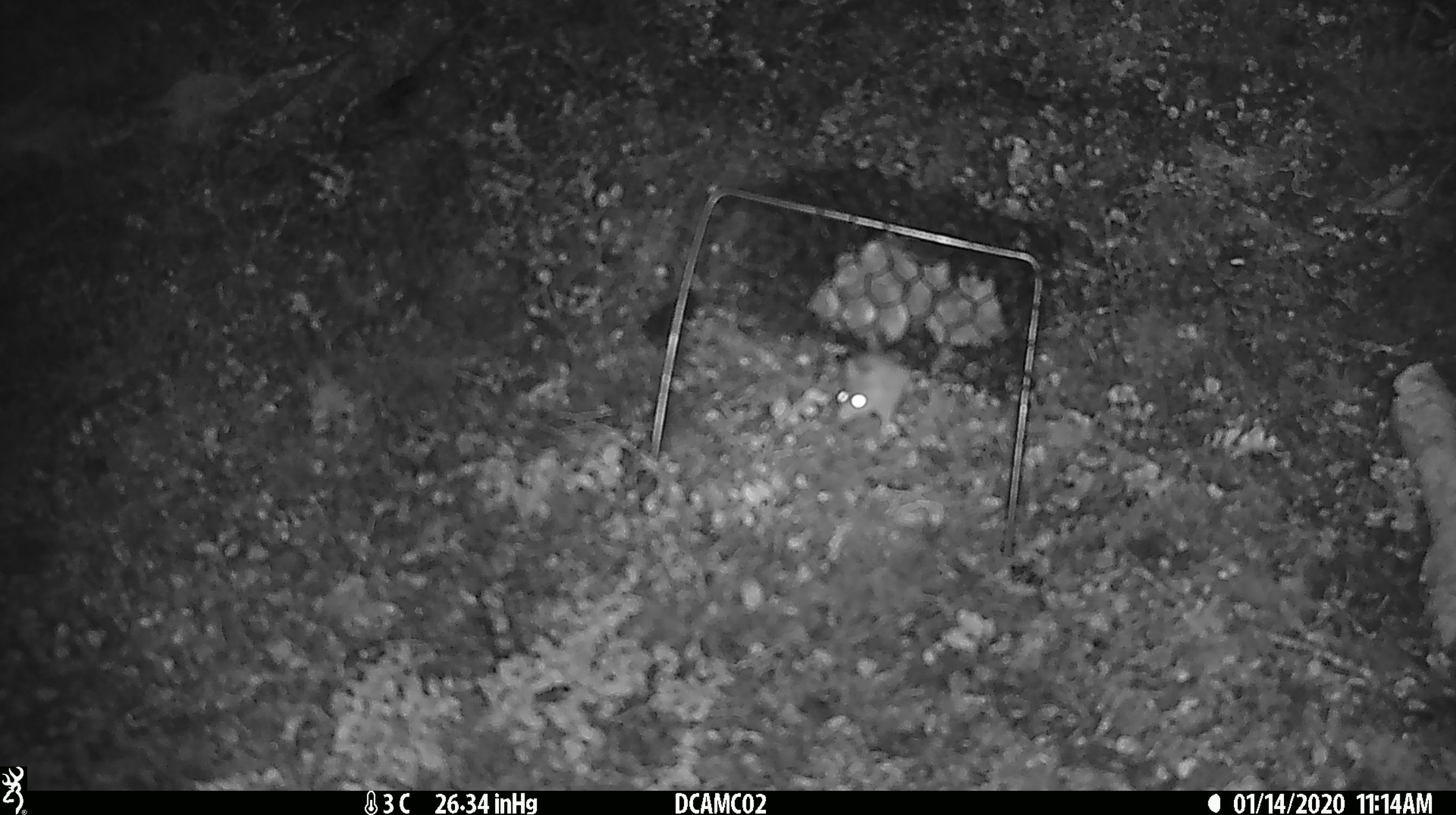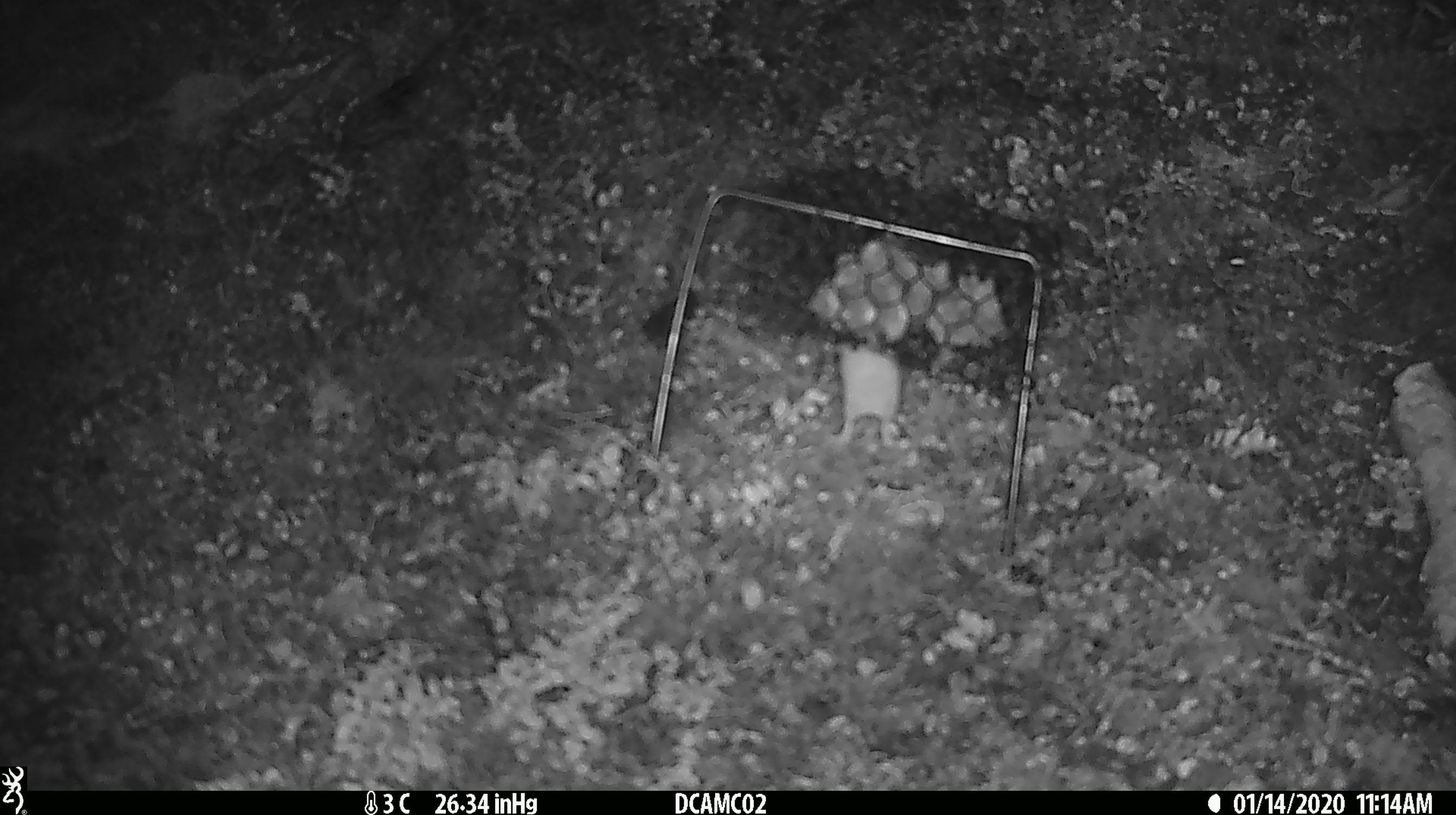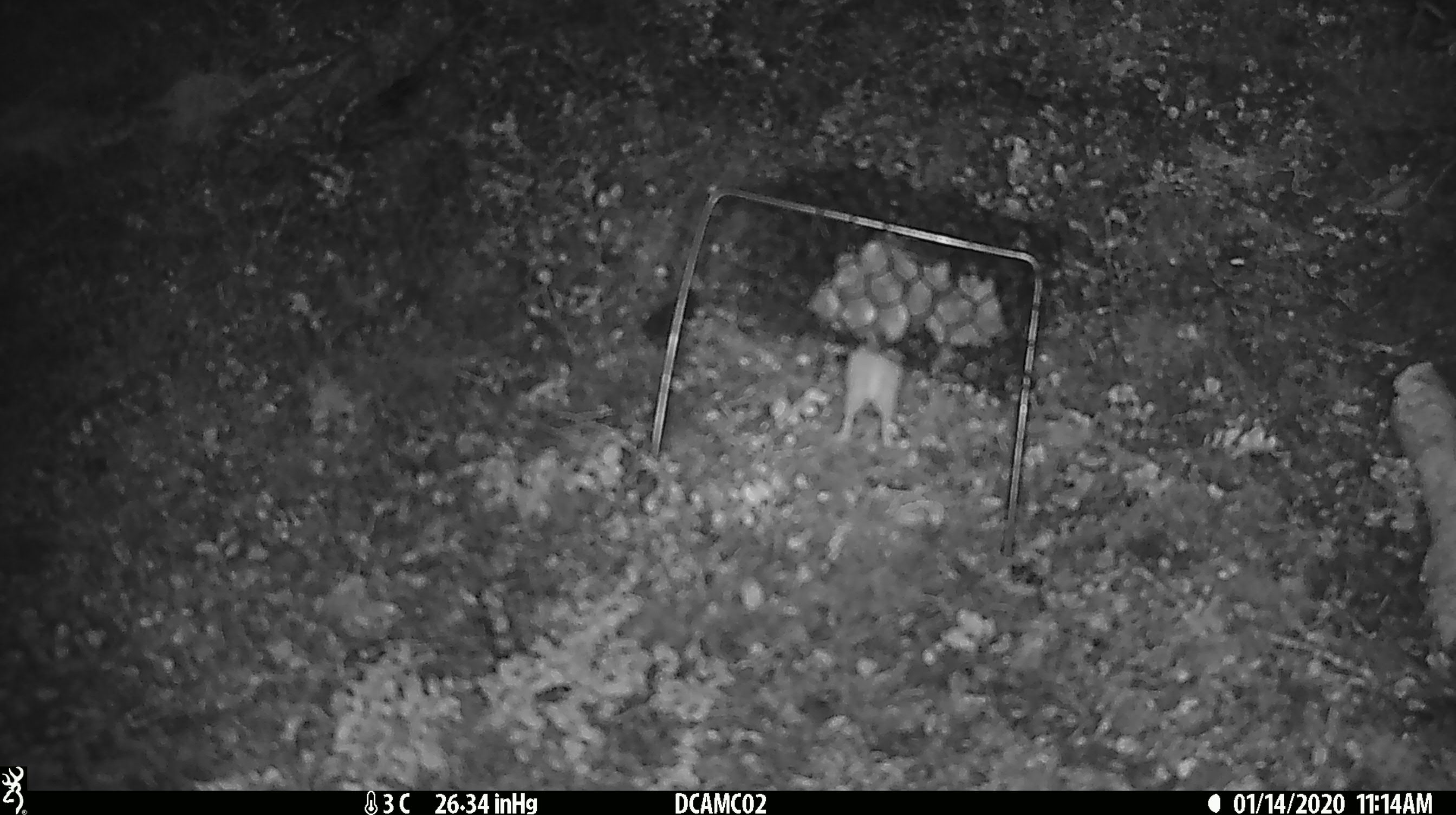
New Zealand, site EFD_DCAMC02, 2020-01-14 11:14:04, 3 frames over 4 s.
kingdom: Animalia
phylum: Chordata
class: Mammalia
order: Rodentia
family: Muridae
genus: Mus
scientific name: Mus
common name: mouse